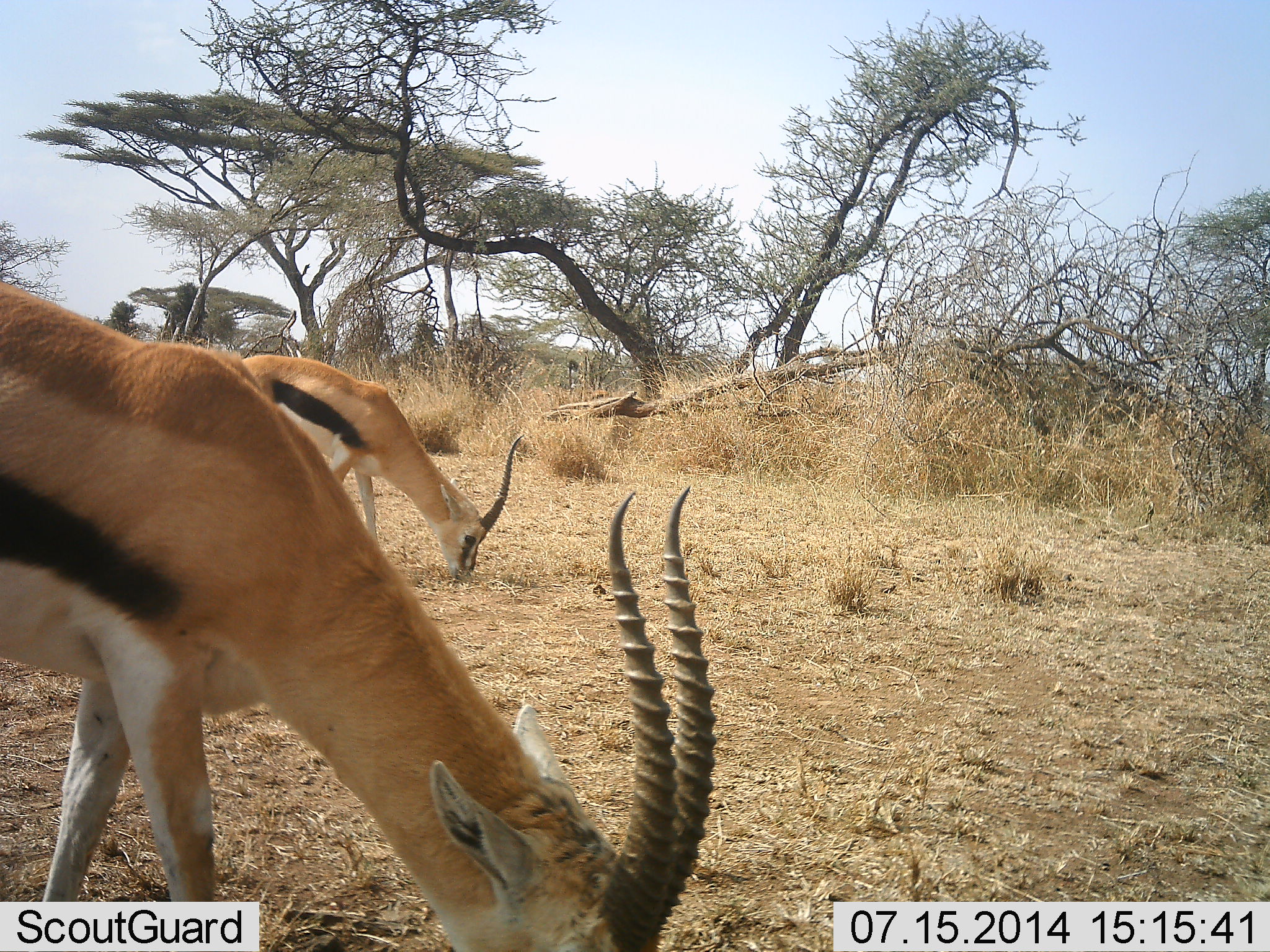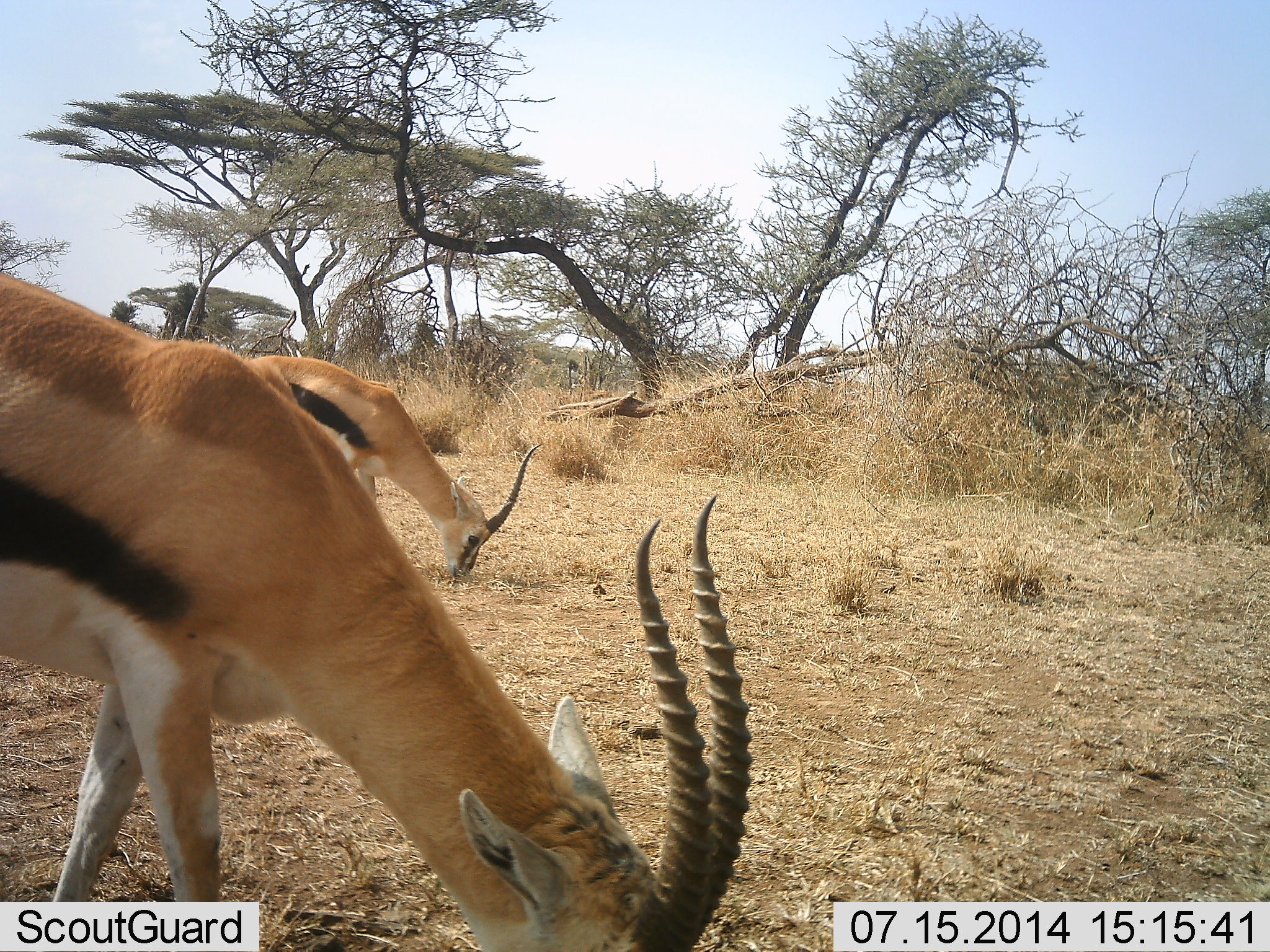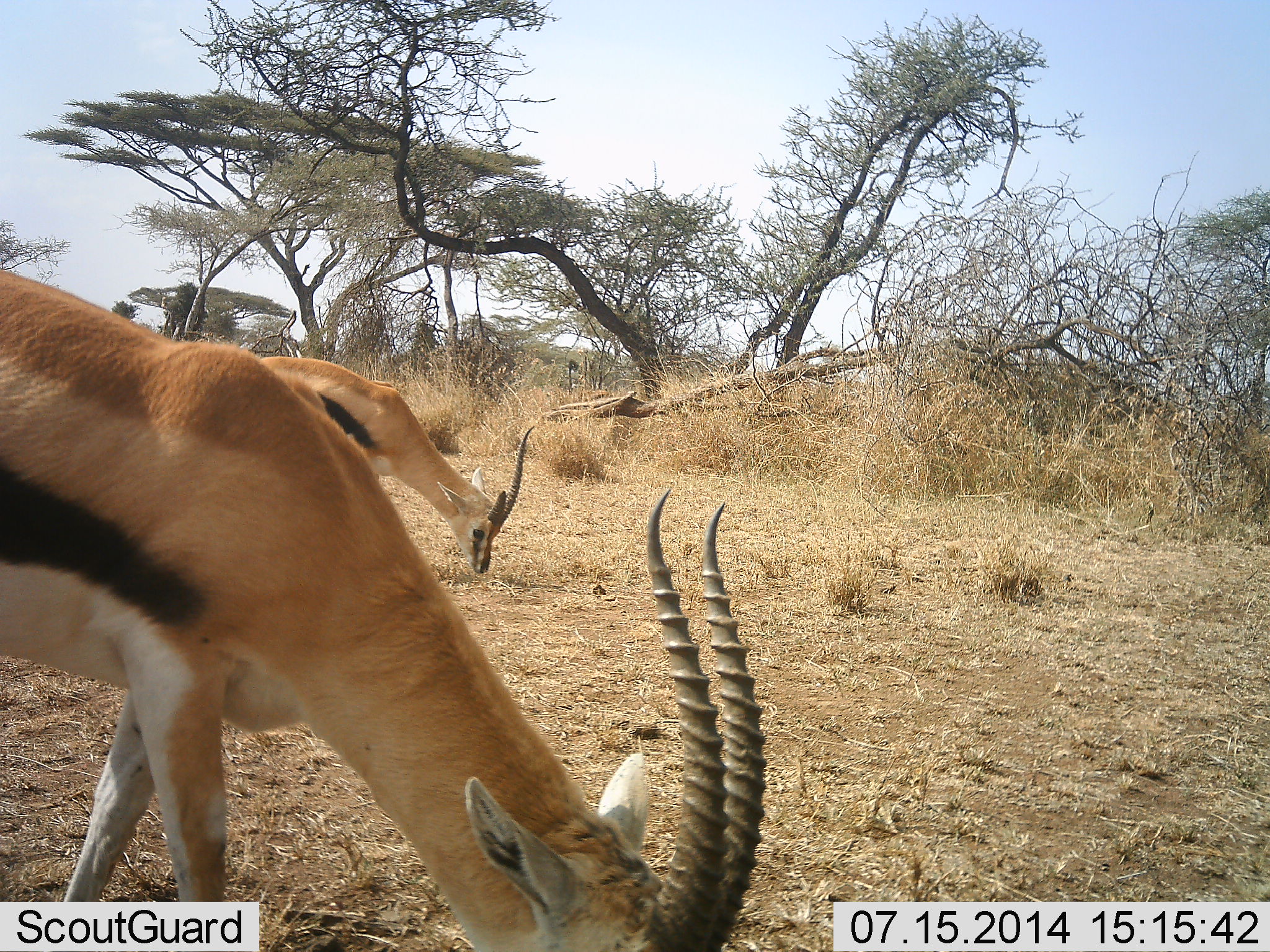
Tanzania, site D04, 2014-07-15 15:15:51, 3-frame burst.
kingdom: Animalia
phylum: Chordata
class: Mammalia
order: Artiodactyla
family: Bovidae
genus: Eudorcas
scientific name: Eudorcas thomsonii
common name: thomson's gazelle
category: gazellethomsons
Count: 2.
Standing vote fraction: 0%.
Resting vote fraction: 0%.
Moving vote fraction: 0%.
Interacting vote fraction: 0%.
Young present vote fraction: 0%.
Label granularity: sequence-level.